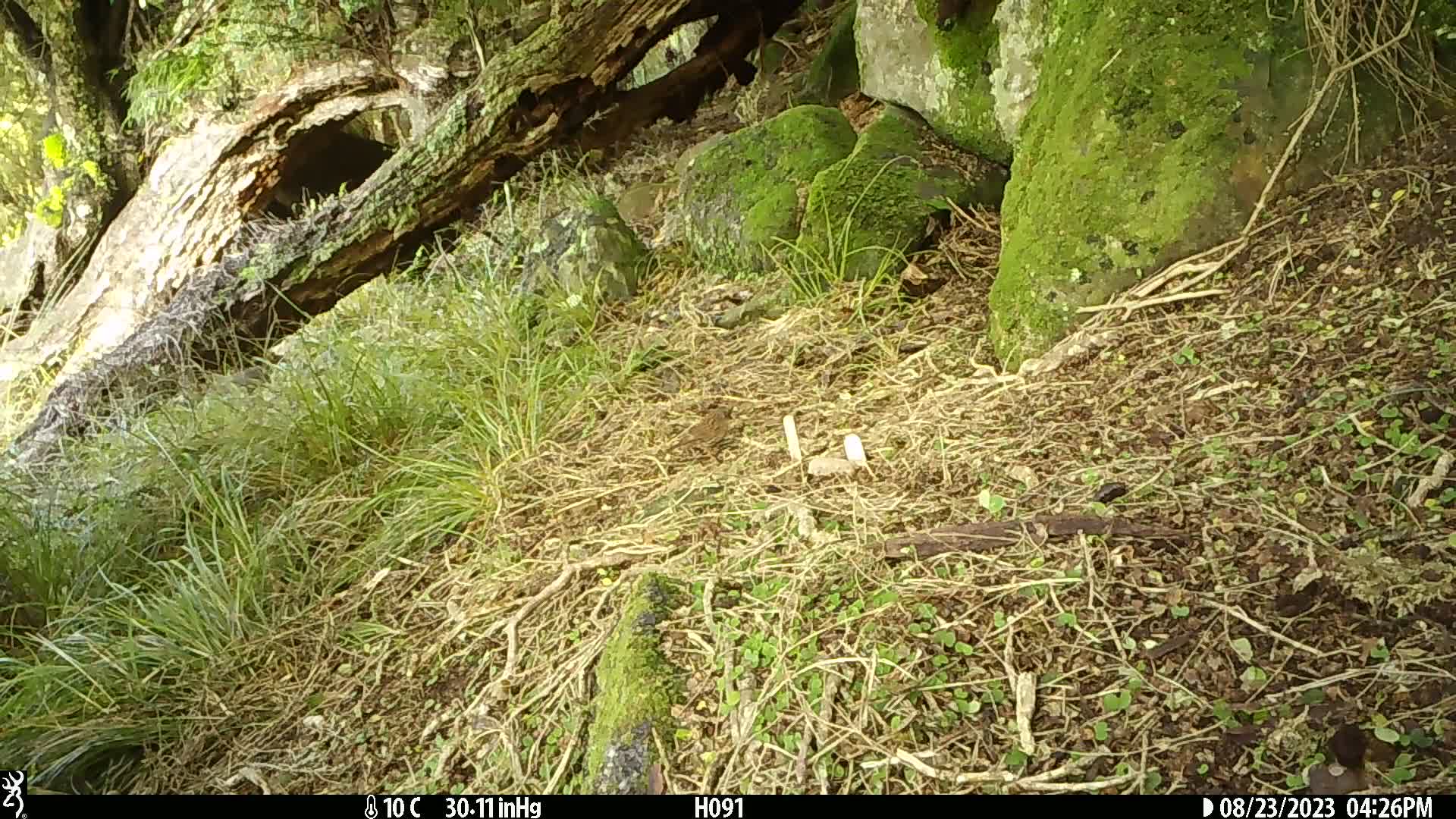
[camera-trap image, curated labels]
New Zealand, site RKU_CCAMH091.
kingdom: Animalia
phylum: Chordata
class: Aves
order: Passeriformes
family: Prunellidae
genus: Prunella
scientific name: Prunella modularis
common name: dunnock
Dunnock (Prunella modularis).